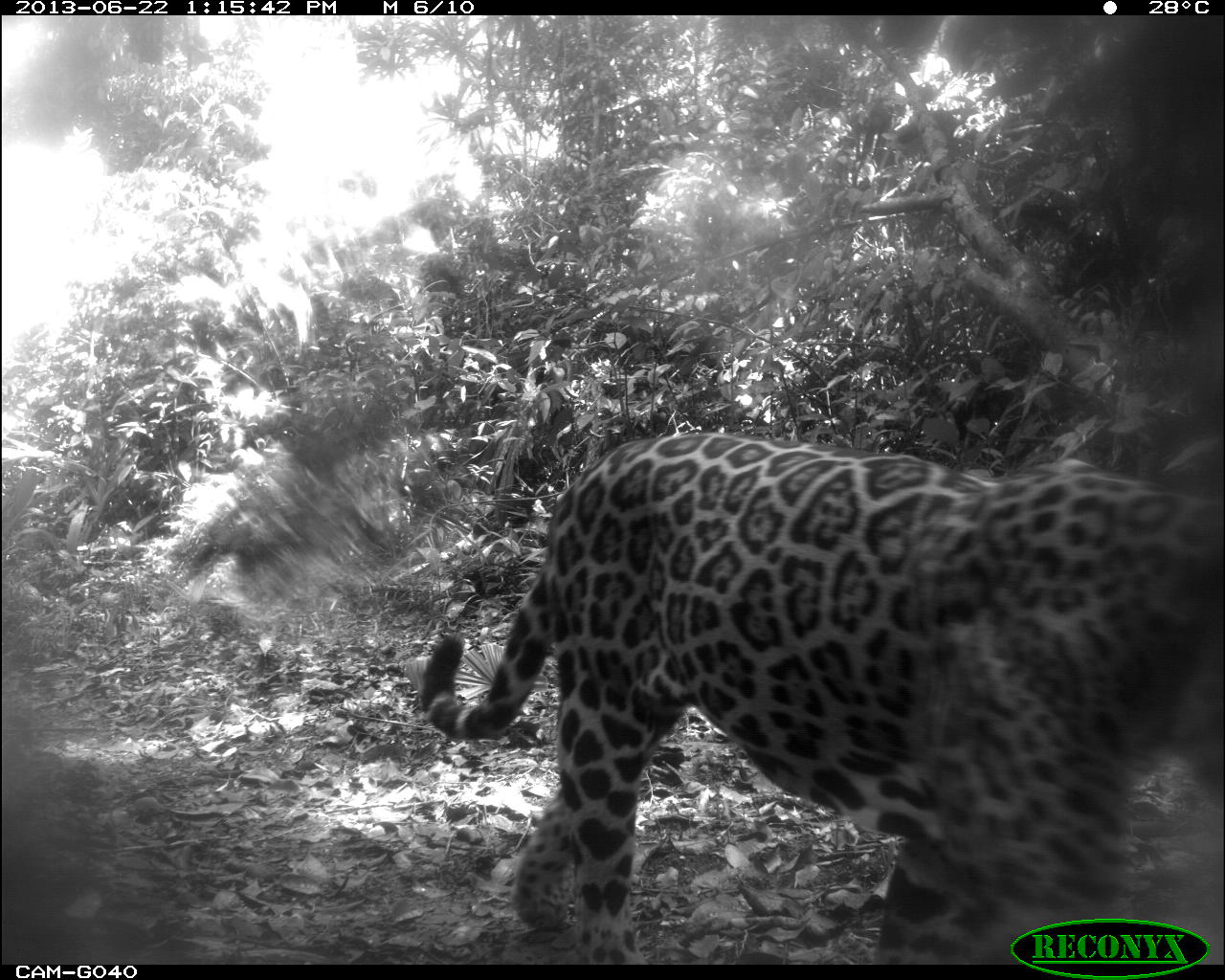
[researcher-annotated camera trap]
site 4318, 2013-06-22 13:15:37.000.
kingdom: Animalia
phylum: Chordata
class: Mammalia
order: Carnivora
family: Felidae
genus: Panthera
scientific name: Panthera onca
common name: jaguar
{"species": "Panthera onca (jaguar)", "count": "1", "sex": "male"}